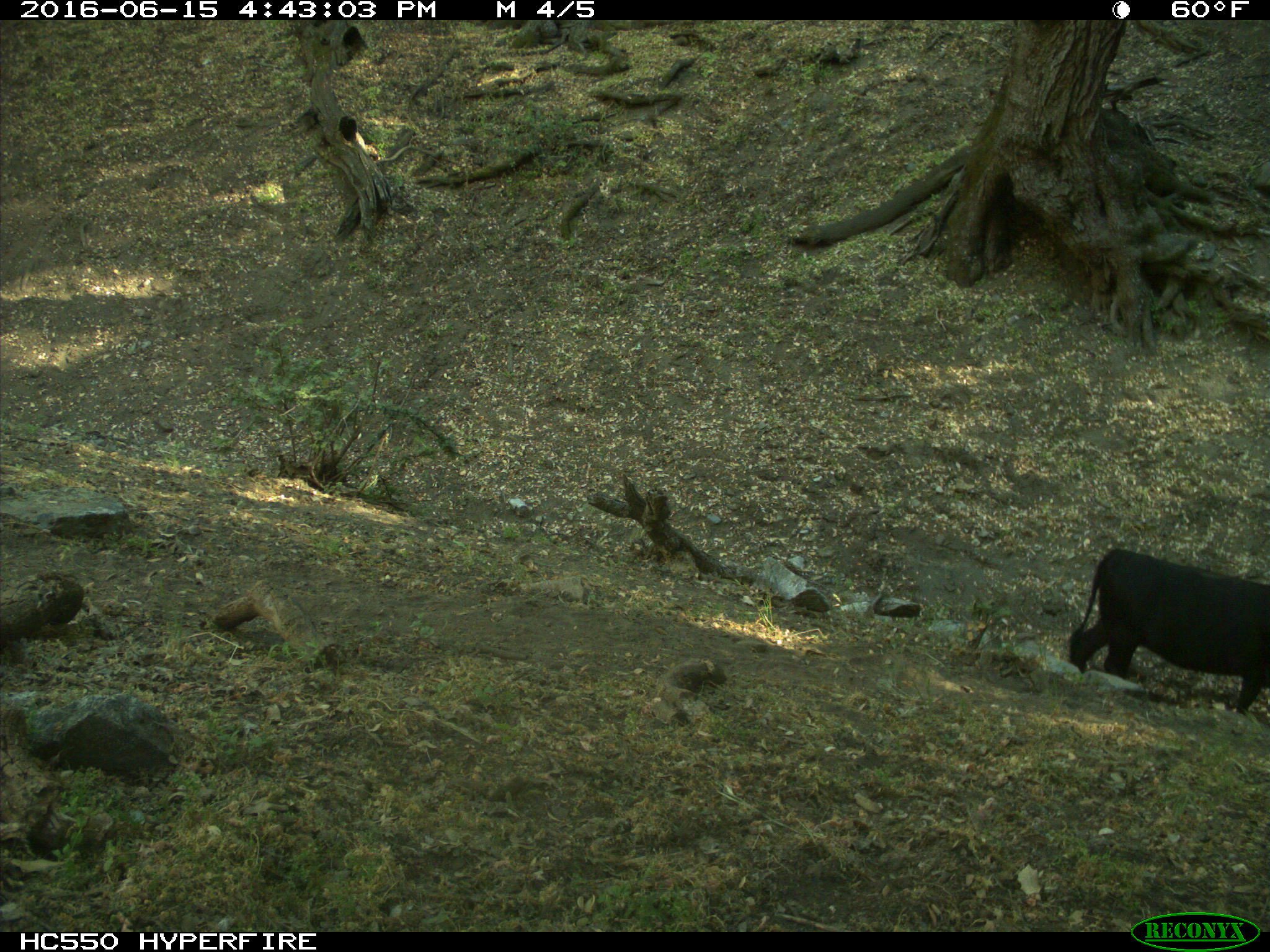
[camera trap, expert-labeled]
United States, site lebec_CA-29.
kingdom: Animalia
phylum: Chordata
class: Mammalia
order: Artiodactyla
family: Bovidae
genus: Bos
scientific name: Bos taurus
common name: domestic cow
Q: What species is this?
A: Bos taurus (domestic cow).